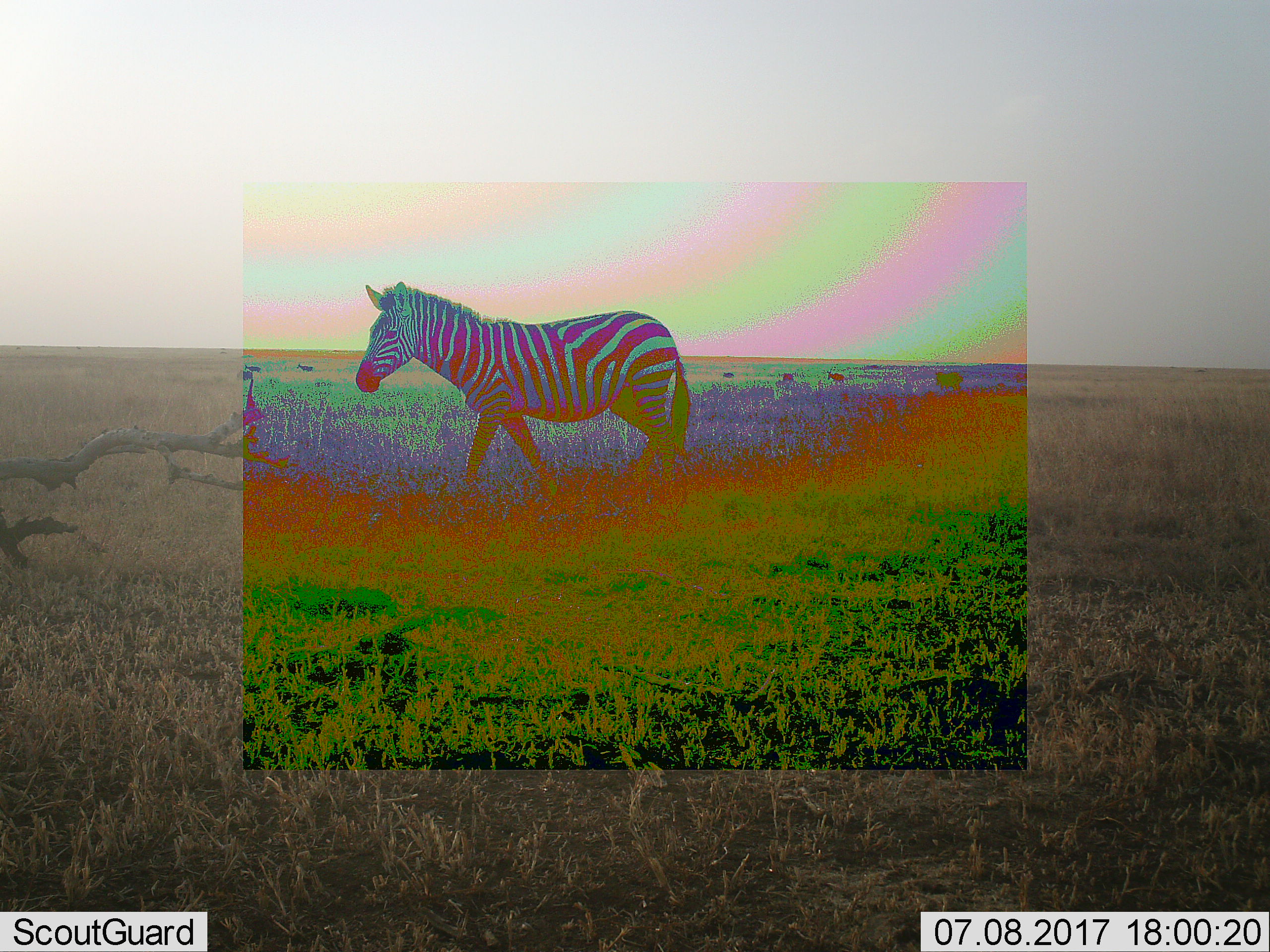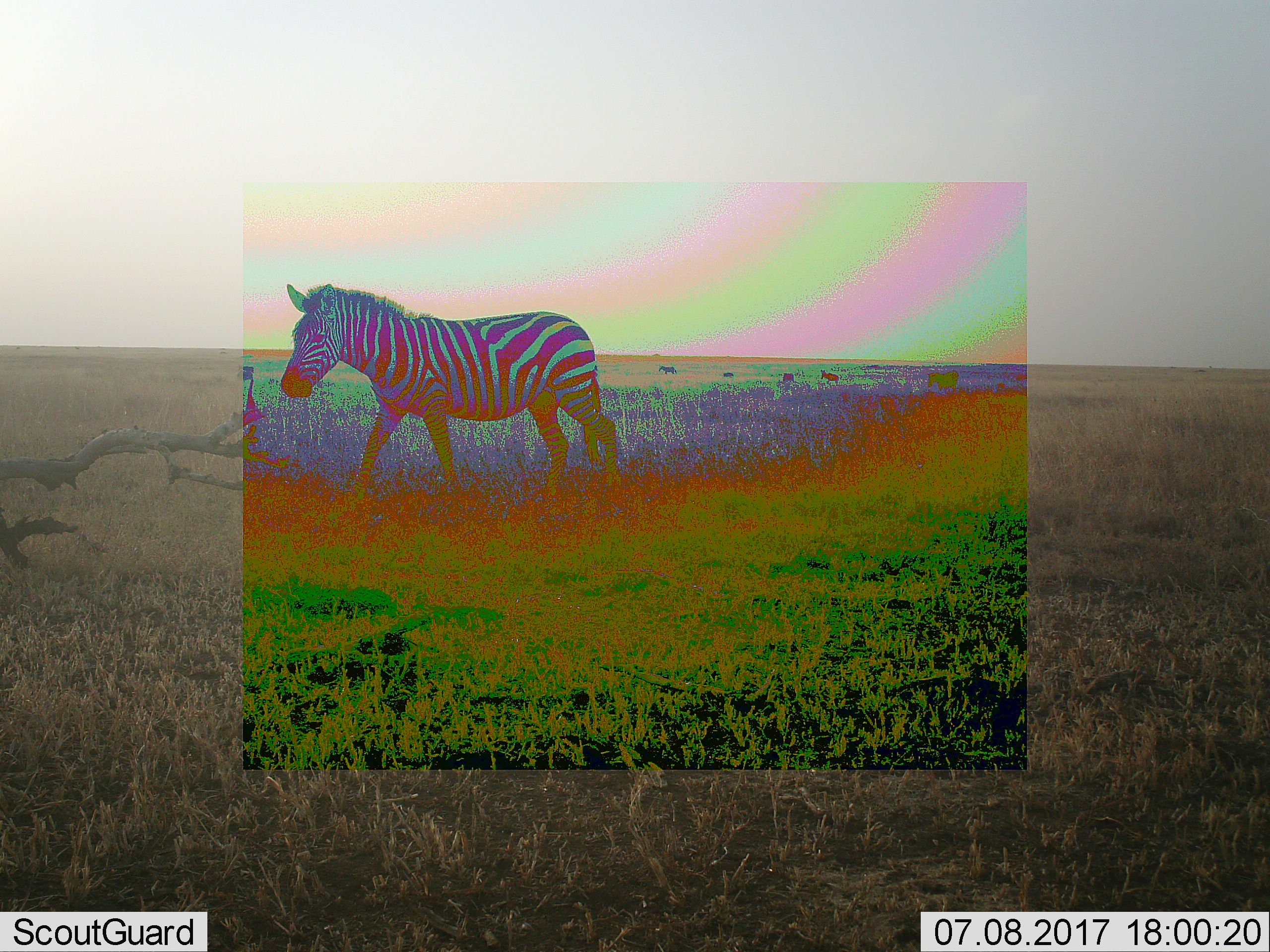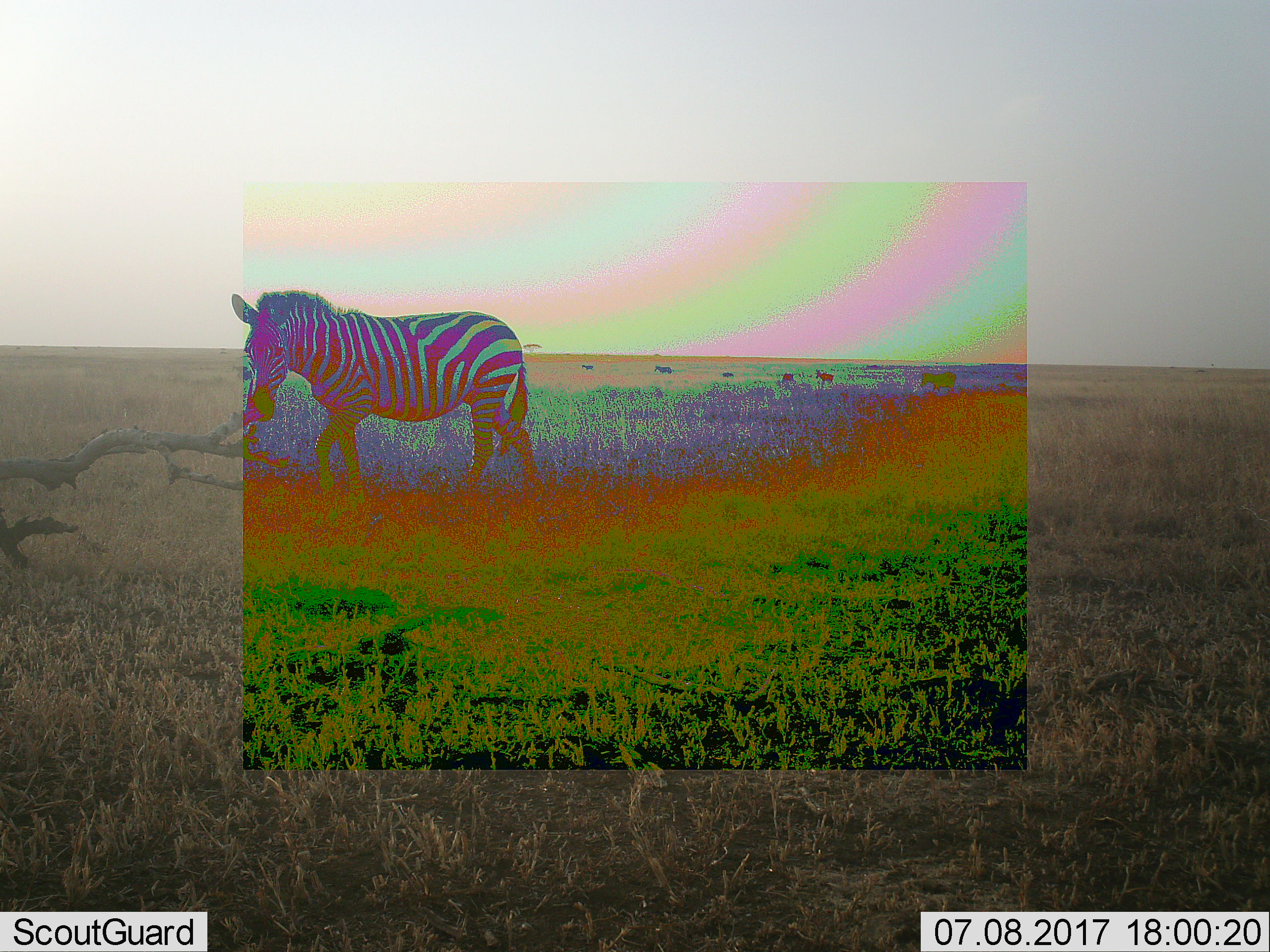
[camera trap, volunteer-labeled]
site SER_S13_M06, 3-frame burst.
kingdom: Animalia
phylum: Chordata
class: Mammalia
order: Perissodactyla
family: Equidae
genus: Equus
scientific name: Equus quagga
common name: plains zebra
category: zebraplains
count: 1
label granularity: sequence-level